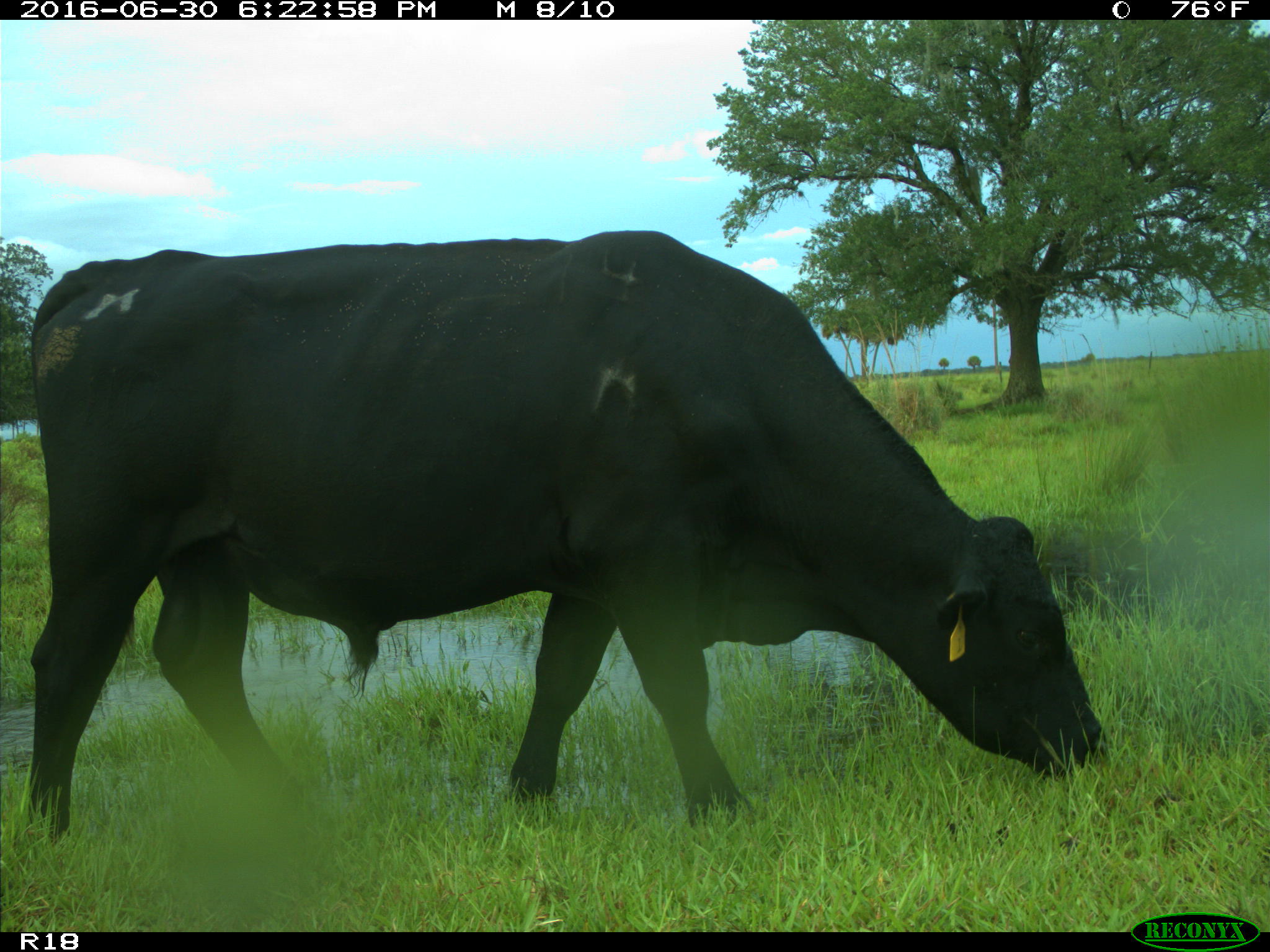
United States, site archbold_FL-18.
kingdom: Animalia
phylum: Chordata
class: Mammalia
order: Artiodactyla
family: Bovidae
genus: Bos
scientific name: Bos taurus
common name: domestic cow